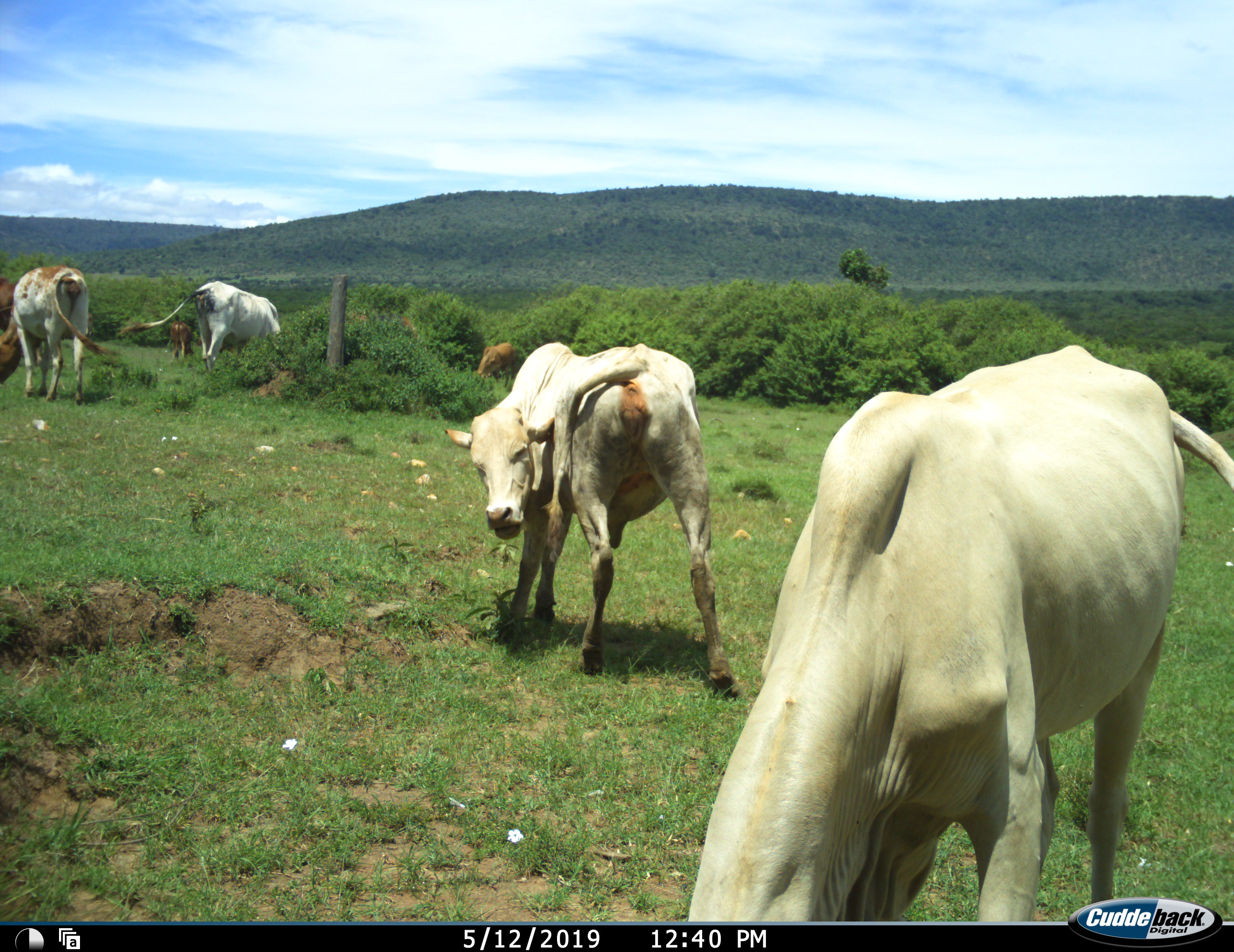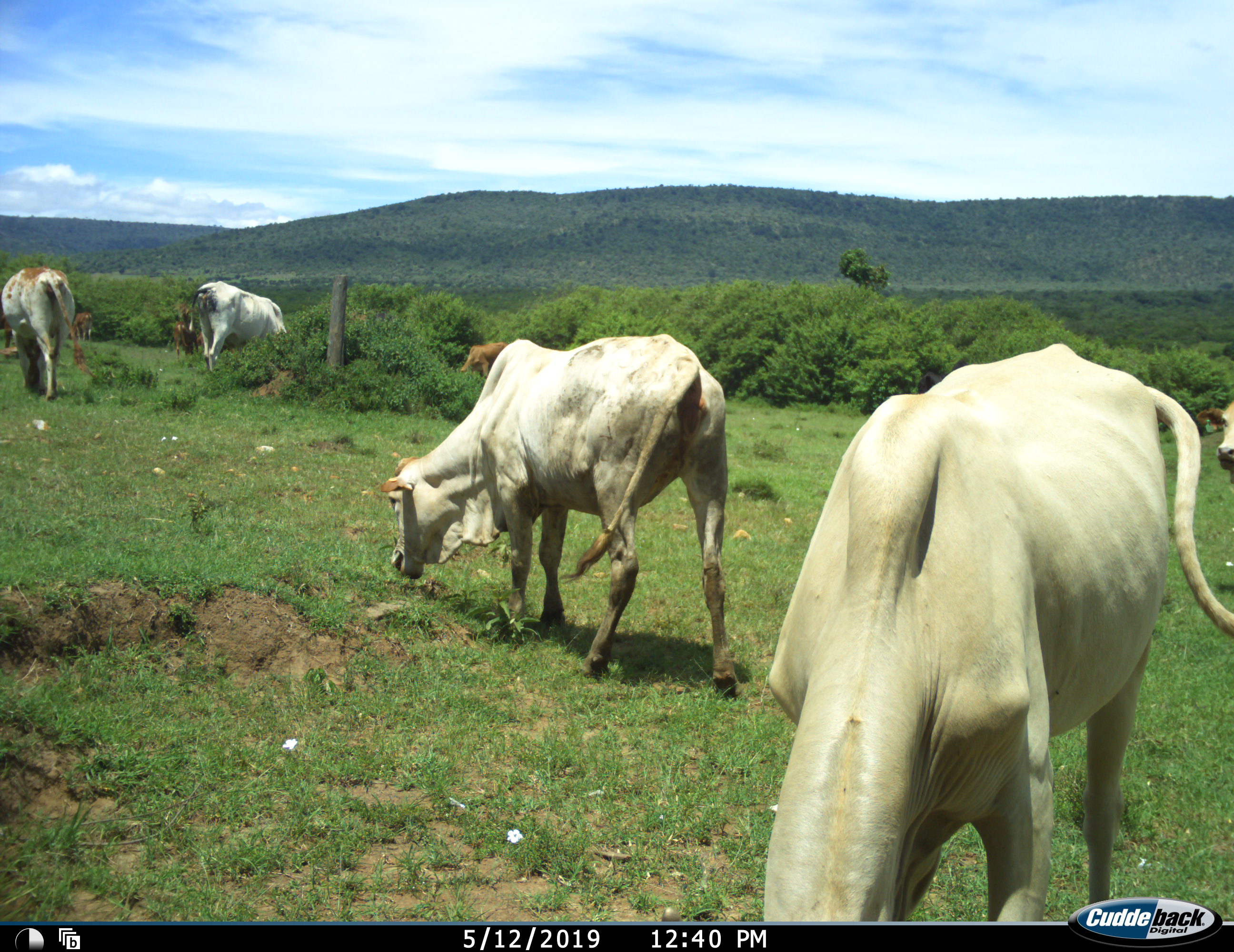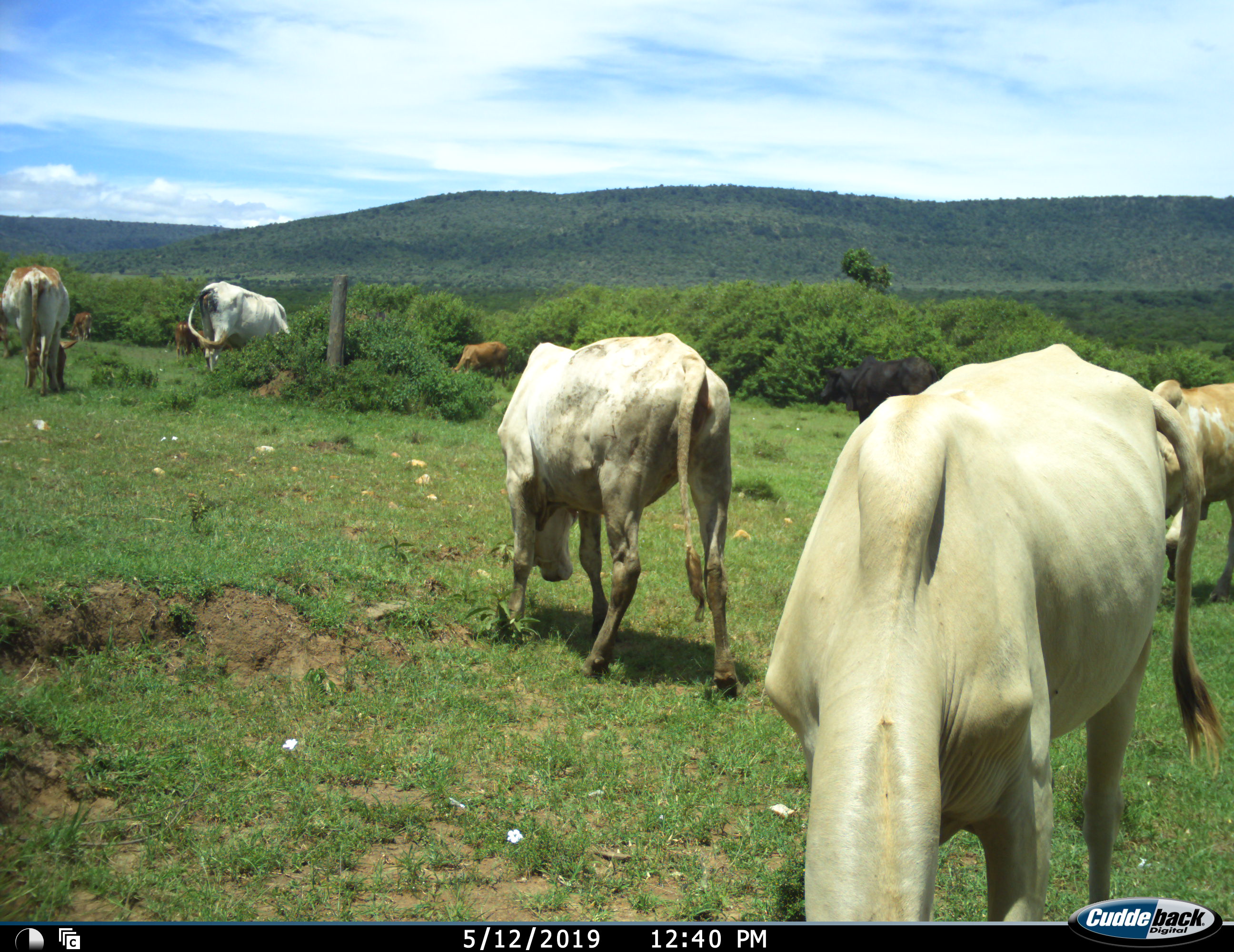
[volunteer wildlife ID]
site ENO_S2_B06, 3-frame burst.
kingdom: Animalia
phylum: Chordata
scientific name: Vertebrata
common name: domestic animal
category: domesticanimal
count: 8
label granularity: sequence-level